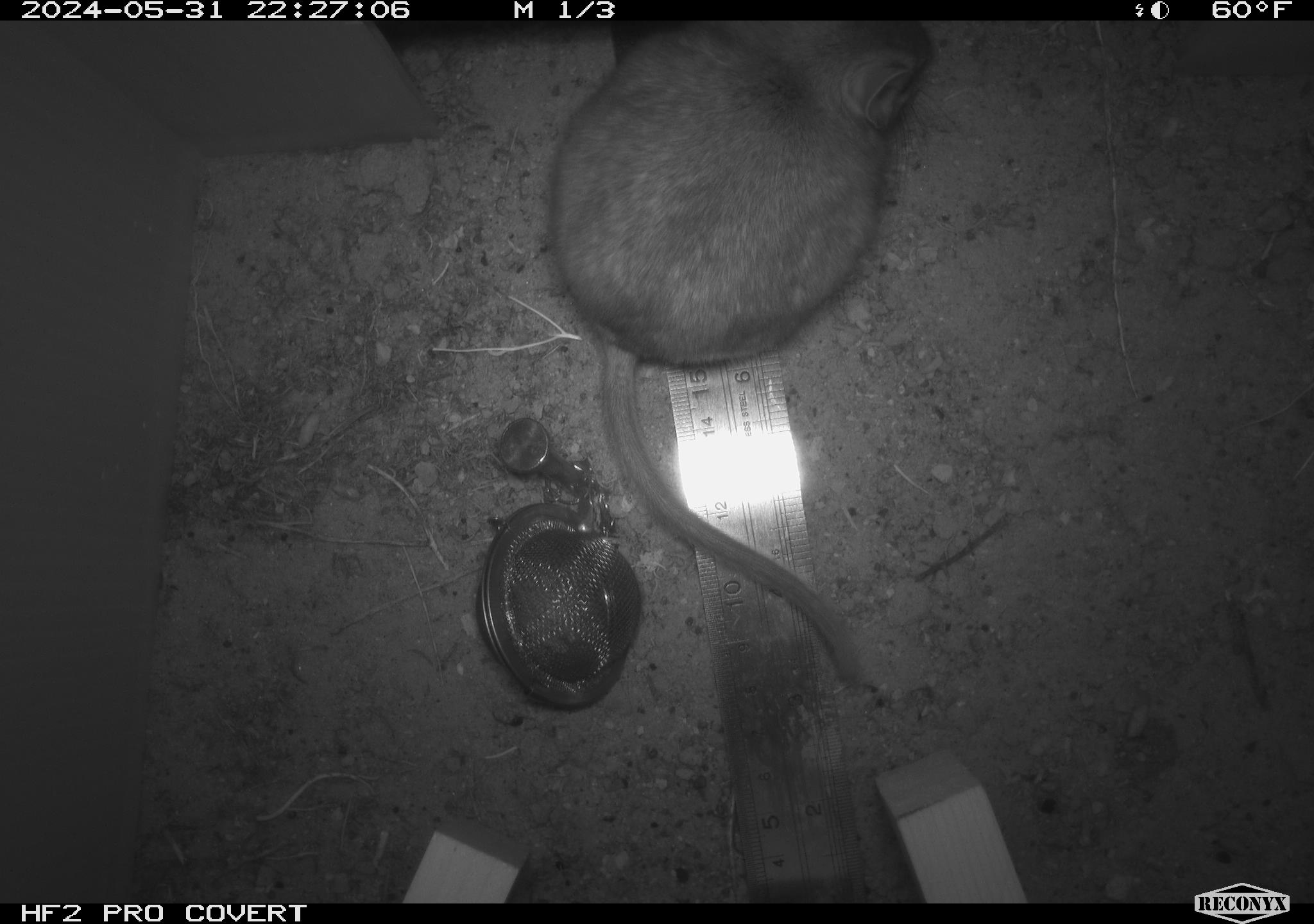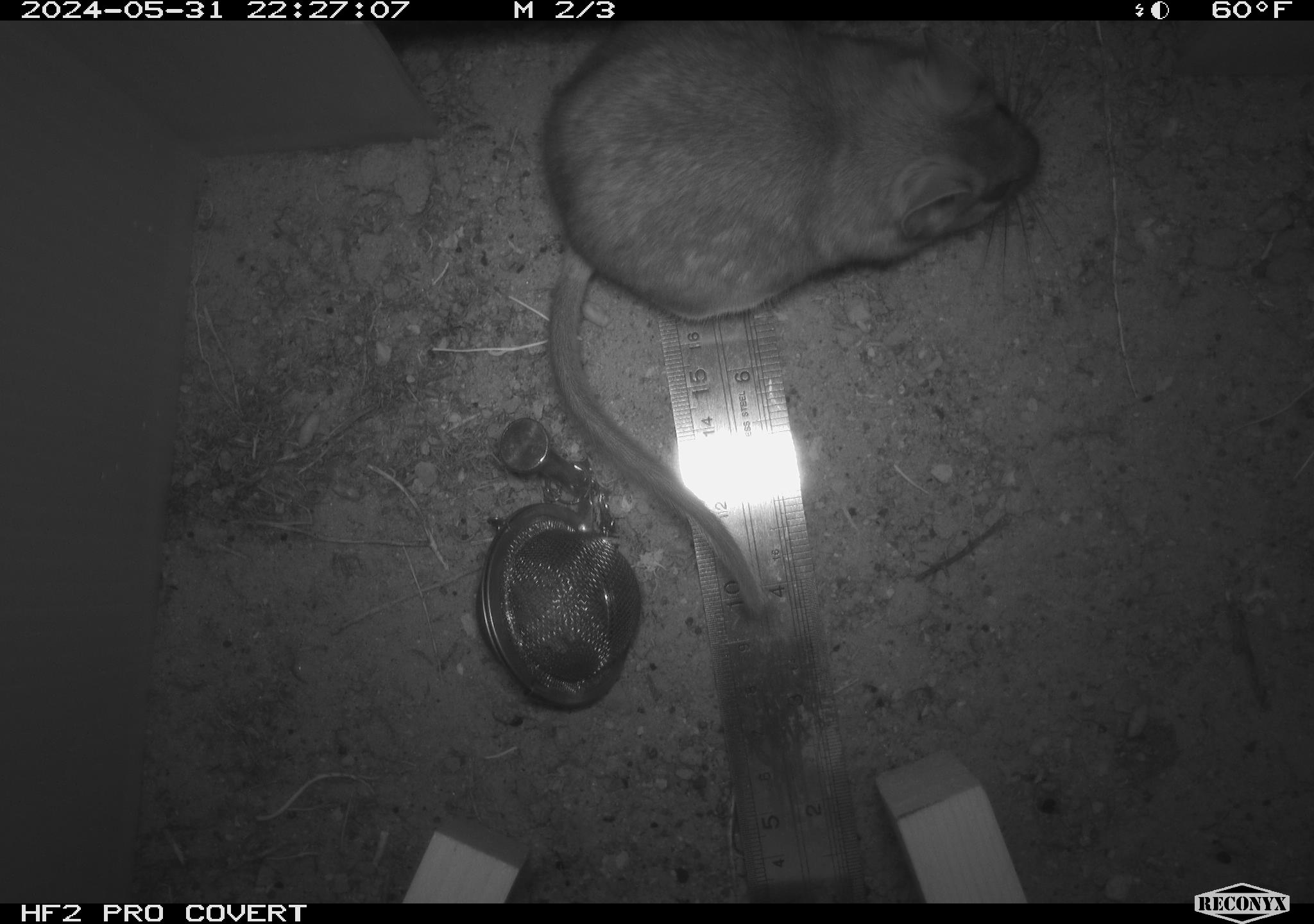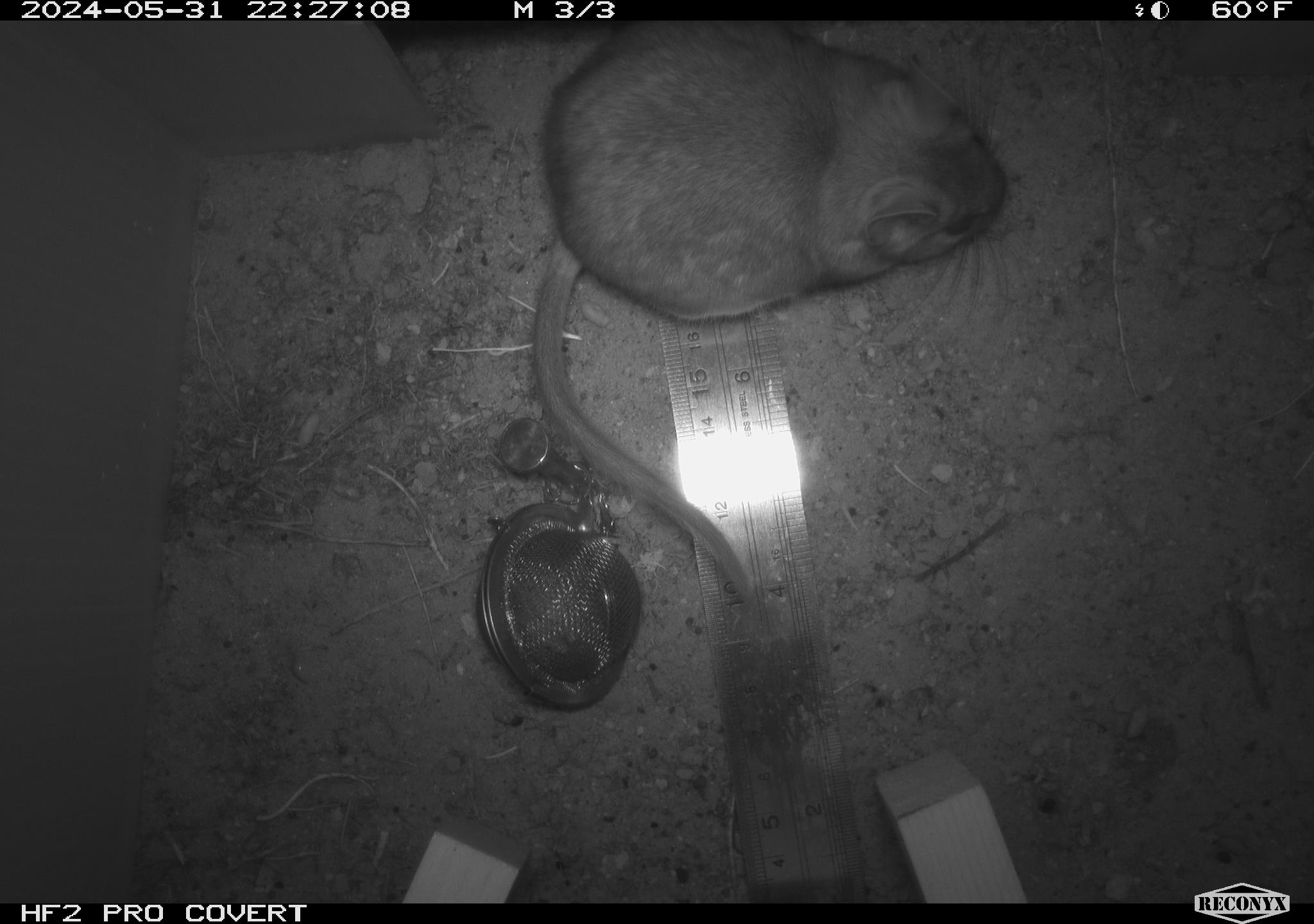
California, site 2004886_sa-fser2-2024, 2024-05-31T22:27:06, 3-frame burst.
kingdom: Animalia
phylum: Chordata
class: Mammalia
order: Rodentia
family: Cricetidae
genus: Neotoma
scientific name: Neotoma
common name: pack rat or woodrat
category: neotoma species